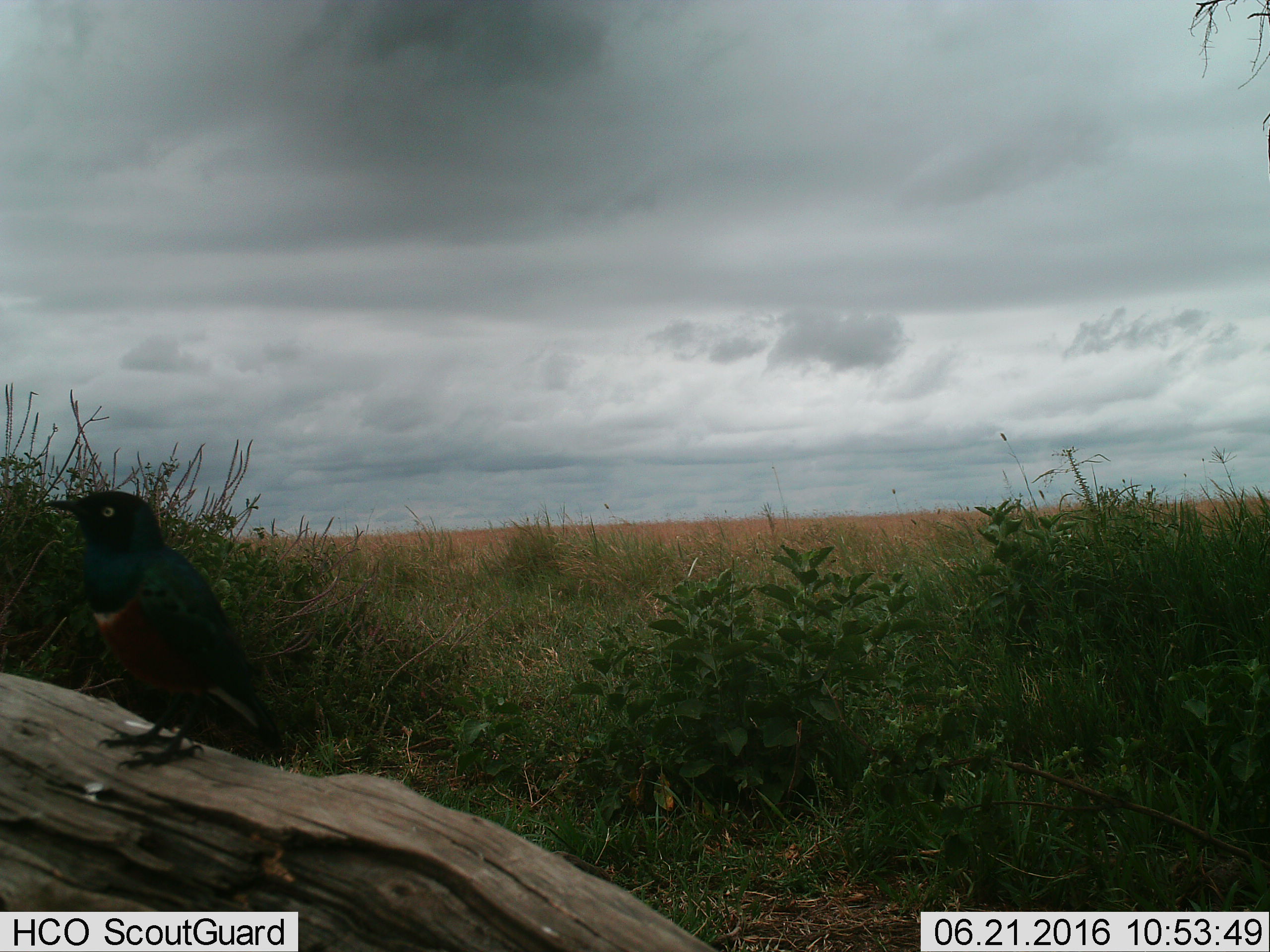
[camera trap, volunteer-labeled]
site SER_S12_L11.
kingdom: Animalia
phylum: Chordata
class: Aves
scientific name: Aves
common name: bird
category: birdother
Birdother (bird) (Aves), count 1. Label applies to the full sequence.